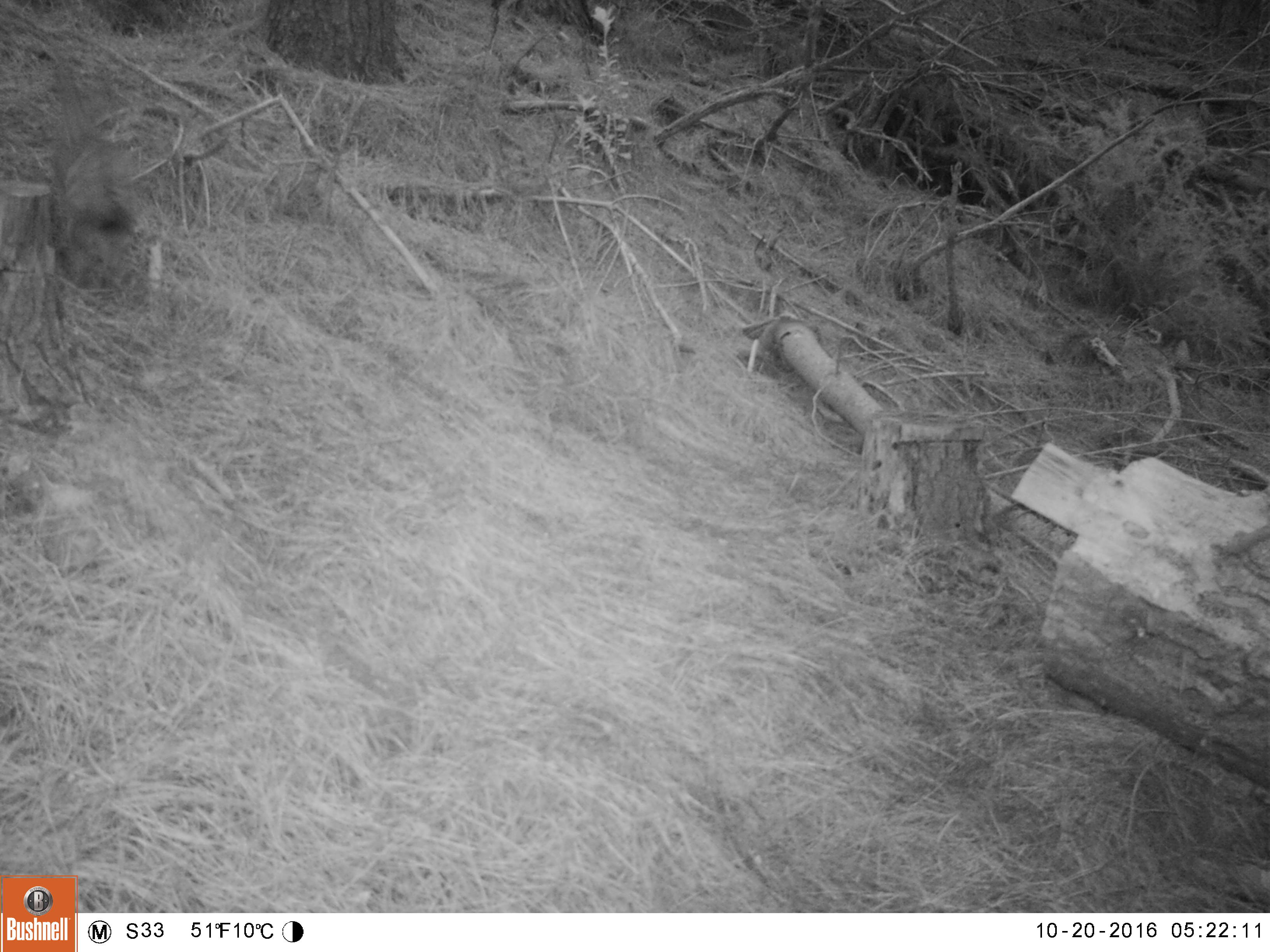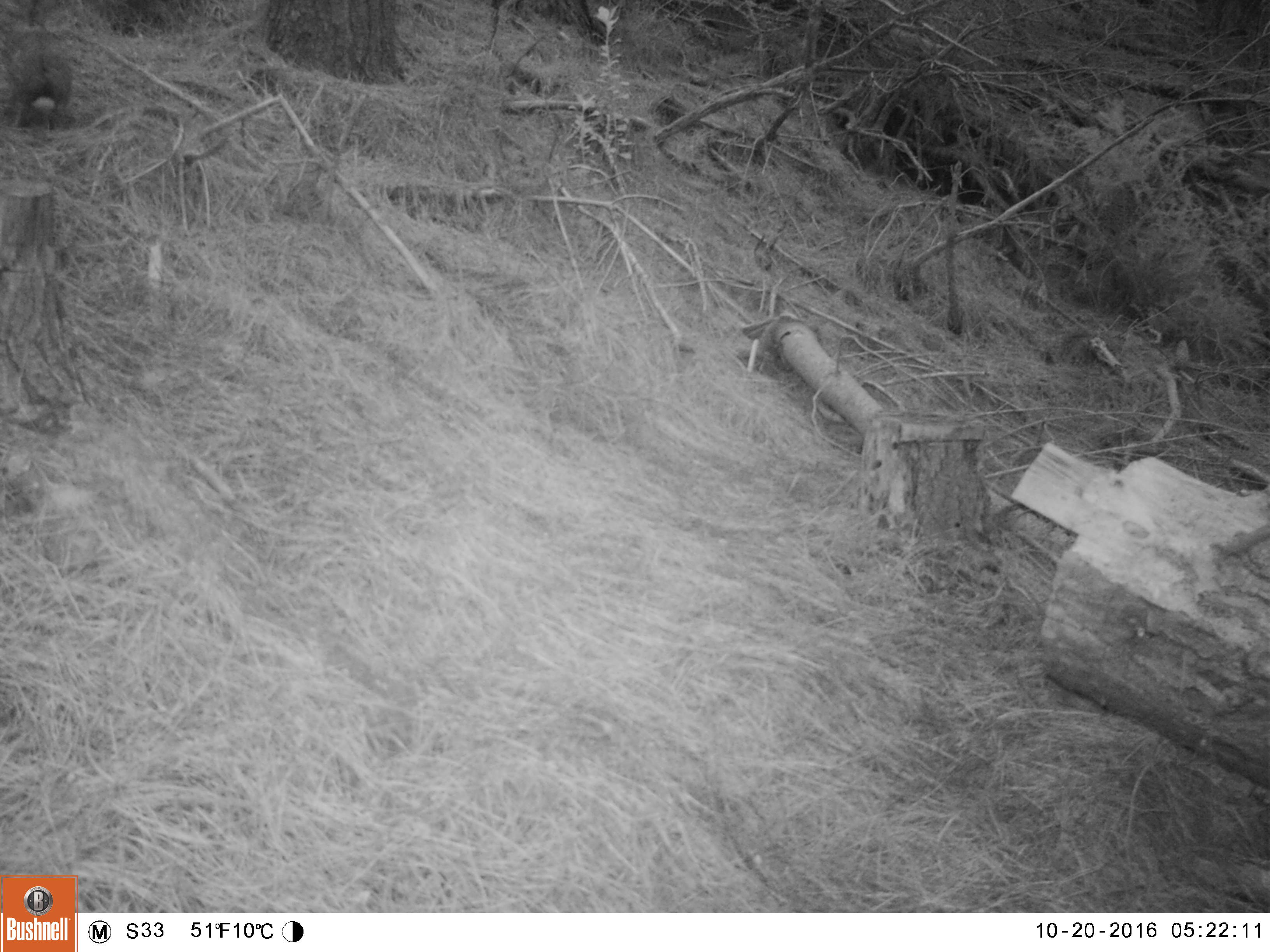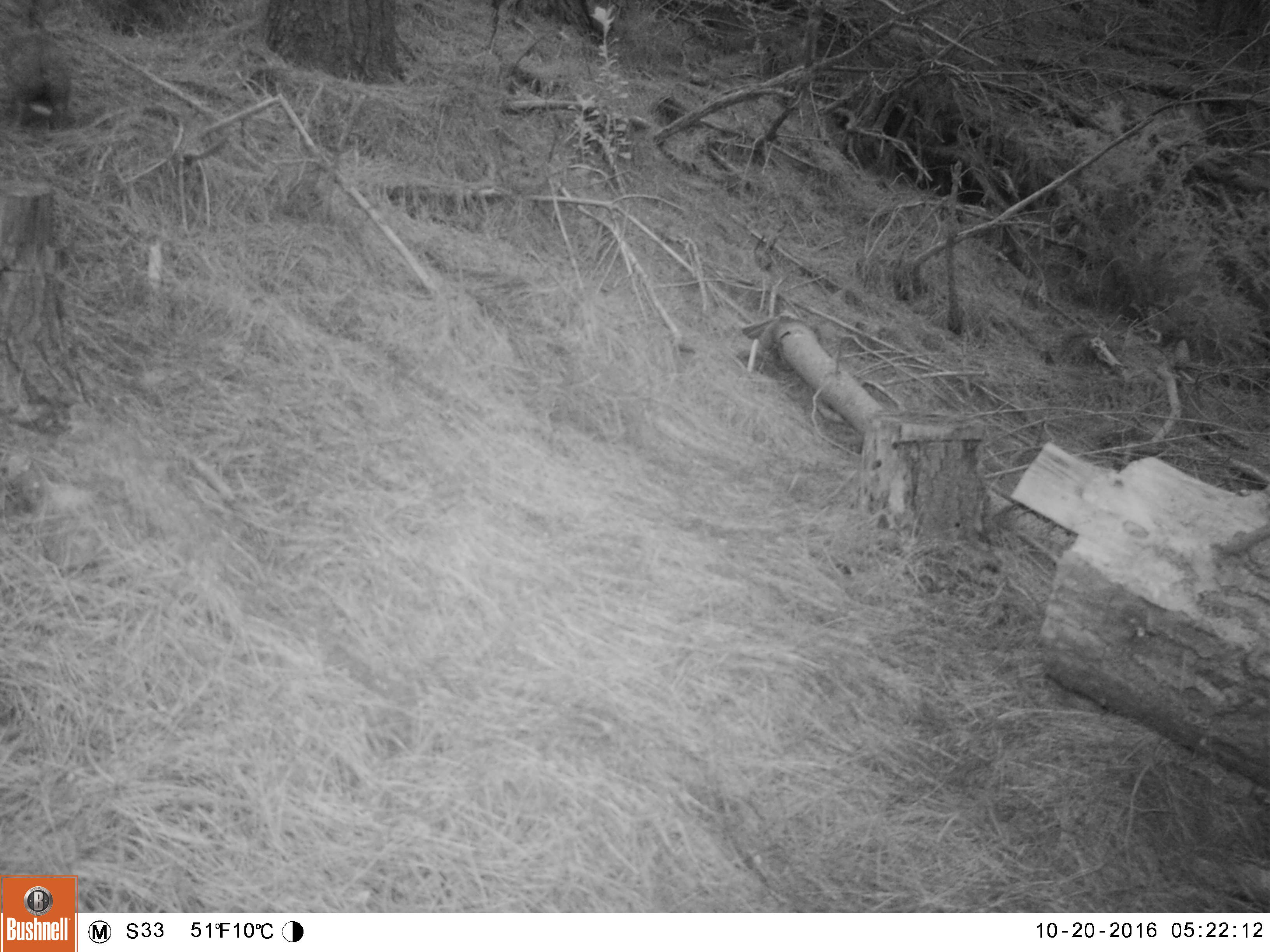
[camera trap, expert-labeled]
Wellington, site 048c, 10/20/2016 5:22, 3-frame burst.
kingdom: Animalia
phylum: Chordata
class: Mammalia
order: Lagomorpha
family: Leporidae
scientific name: Leporidae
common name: rabbit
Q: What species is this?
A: Rabbit (Leporidae).